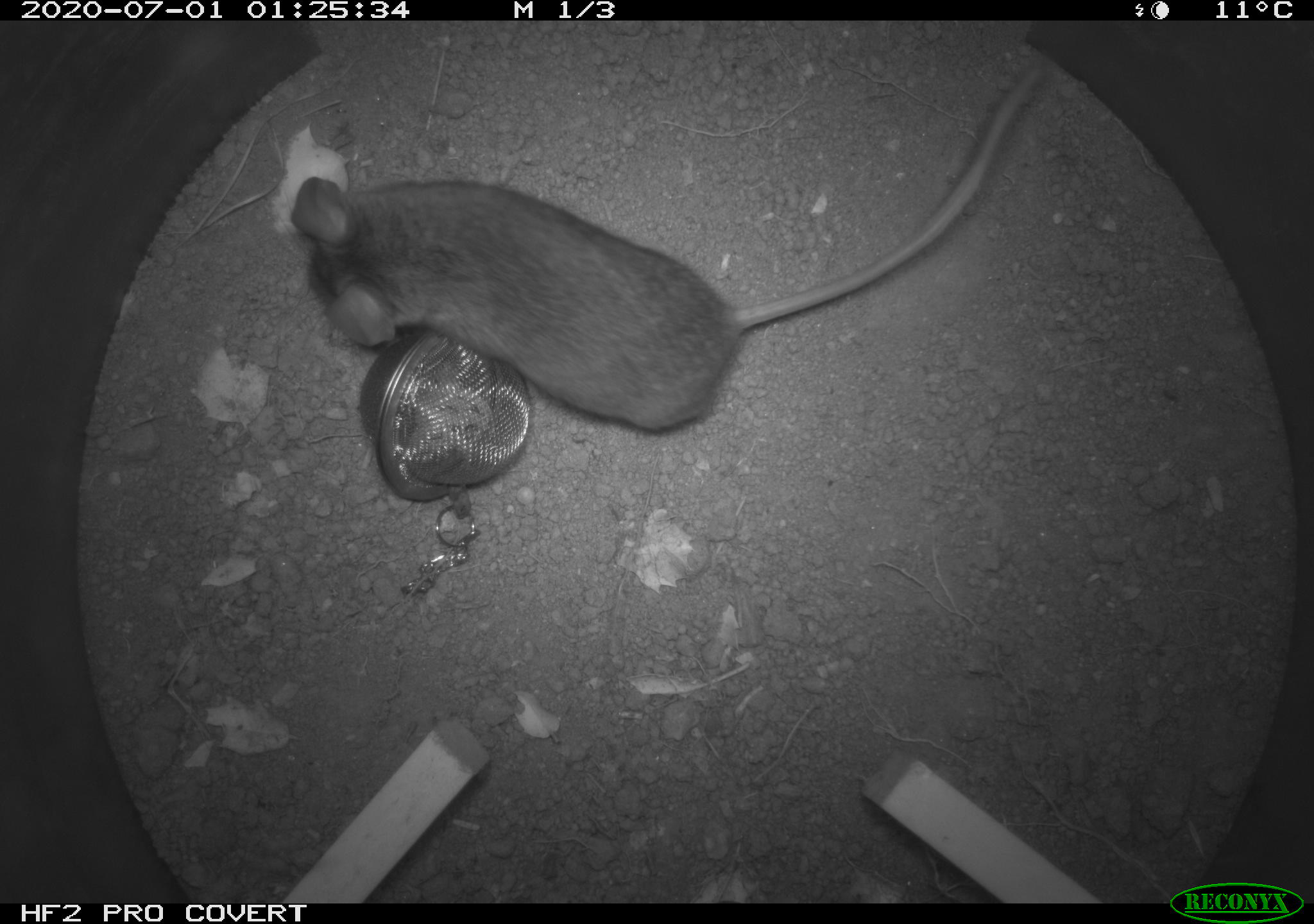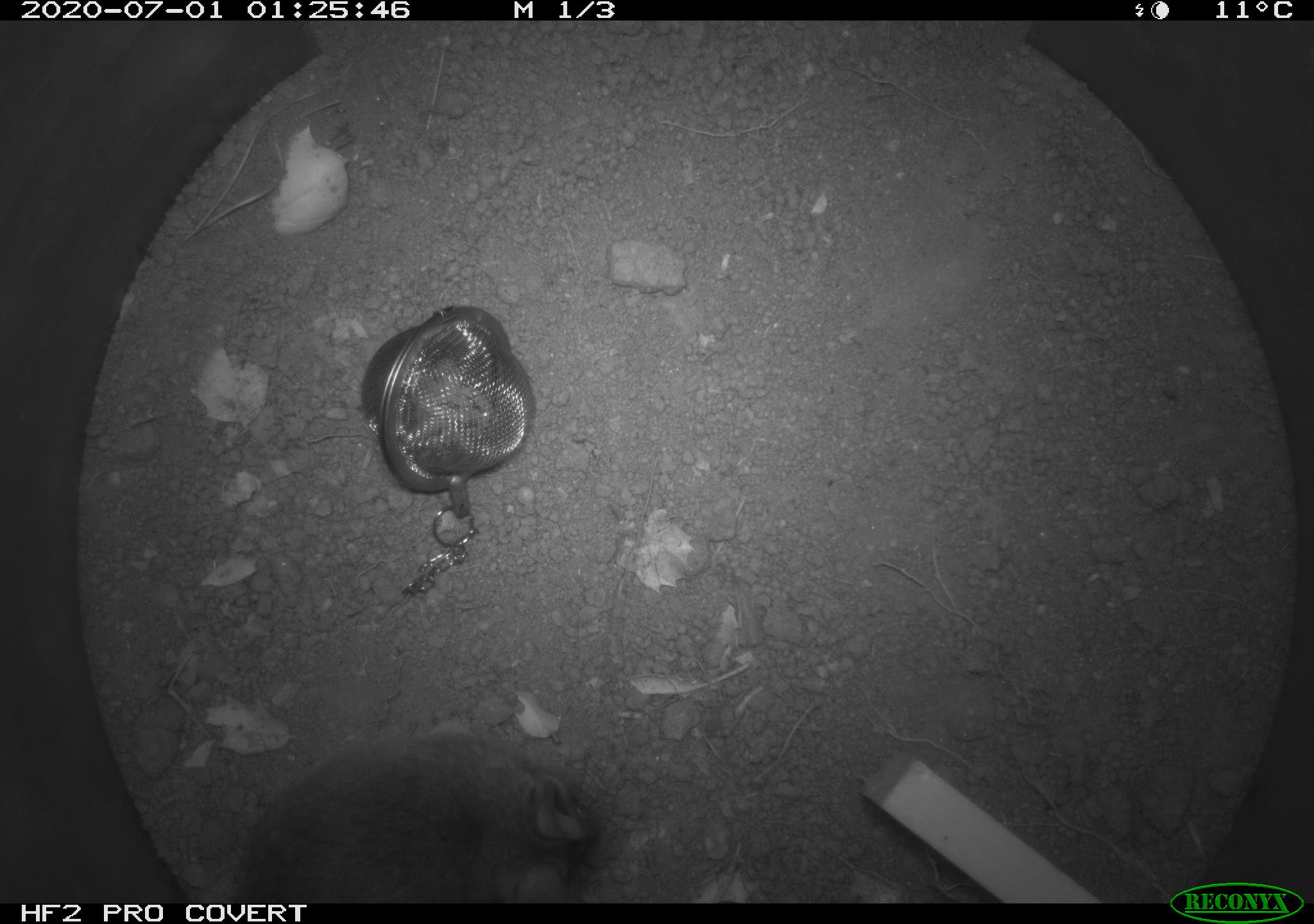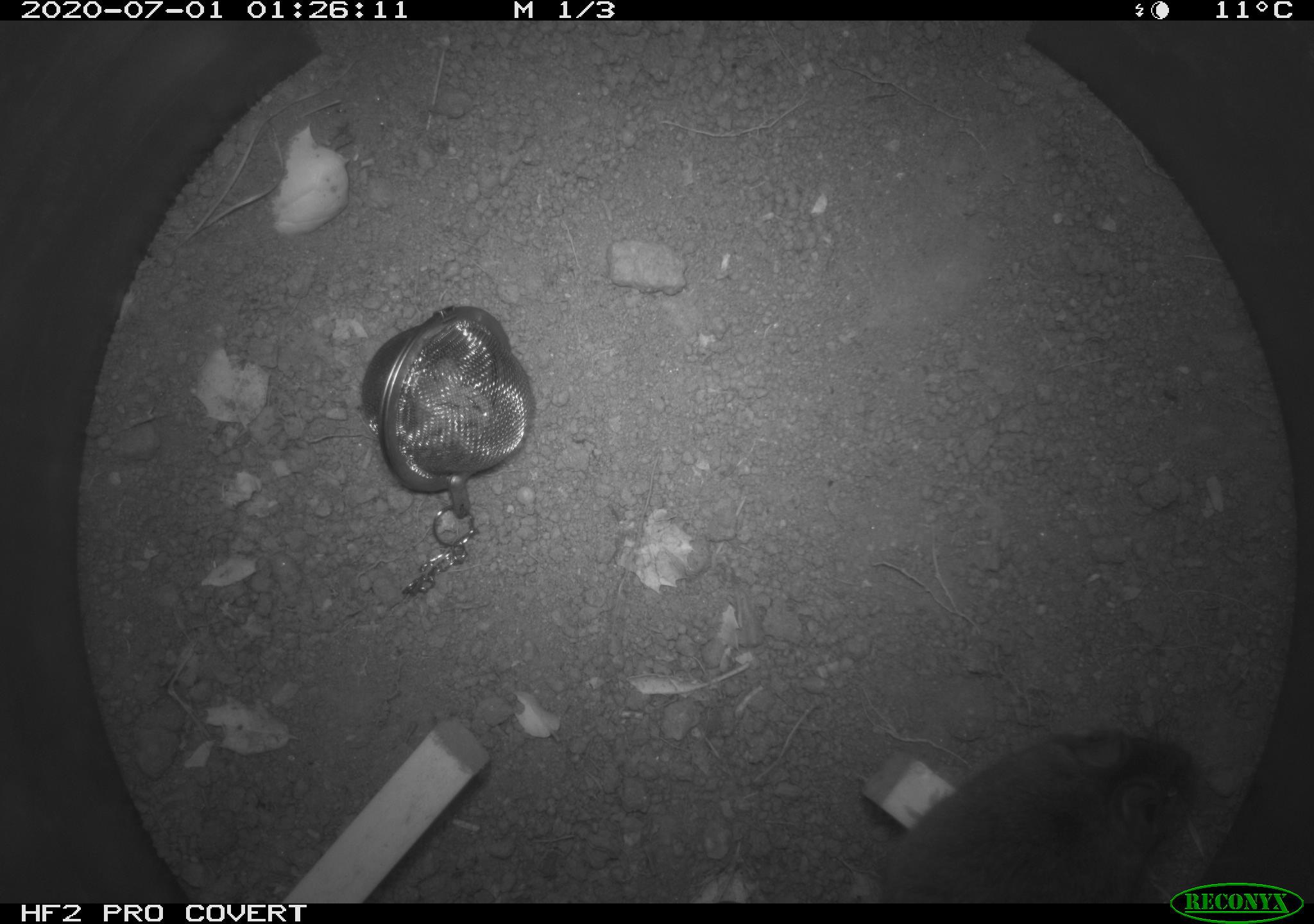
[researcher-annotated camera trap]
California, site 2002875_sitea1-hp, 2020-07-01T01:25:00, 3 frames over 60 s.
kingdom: Animalia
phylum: Chordata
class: Mammalia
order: Rodentia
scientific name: Rodentia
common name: rodent